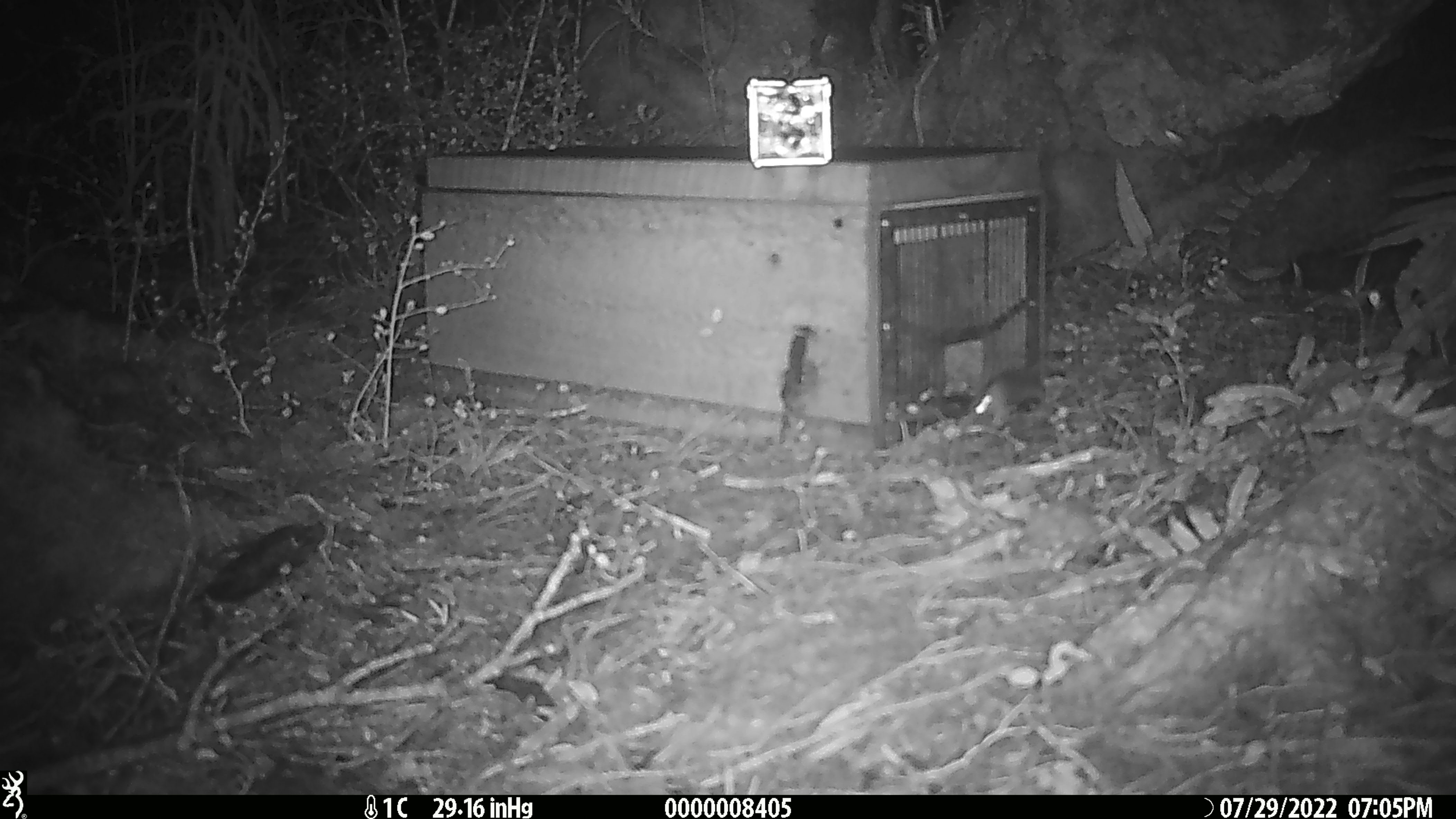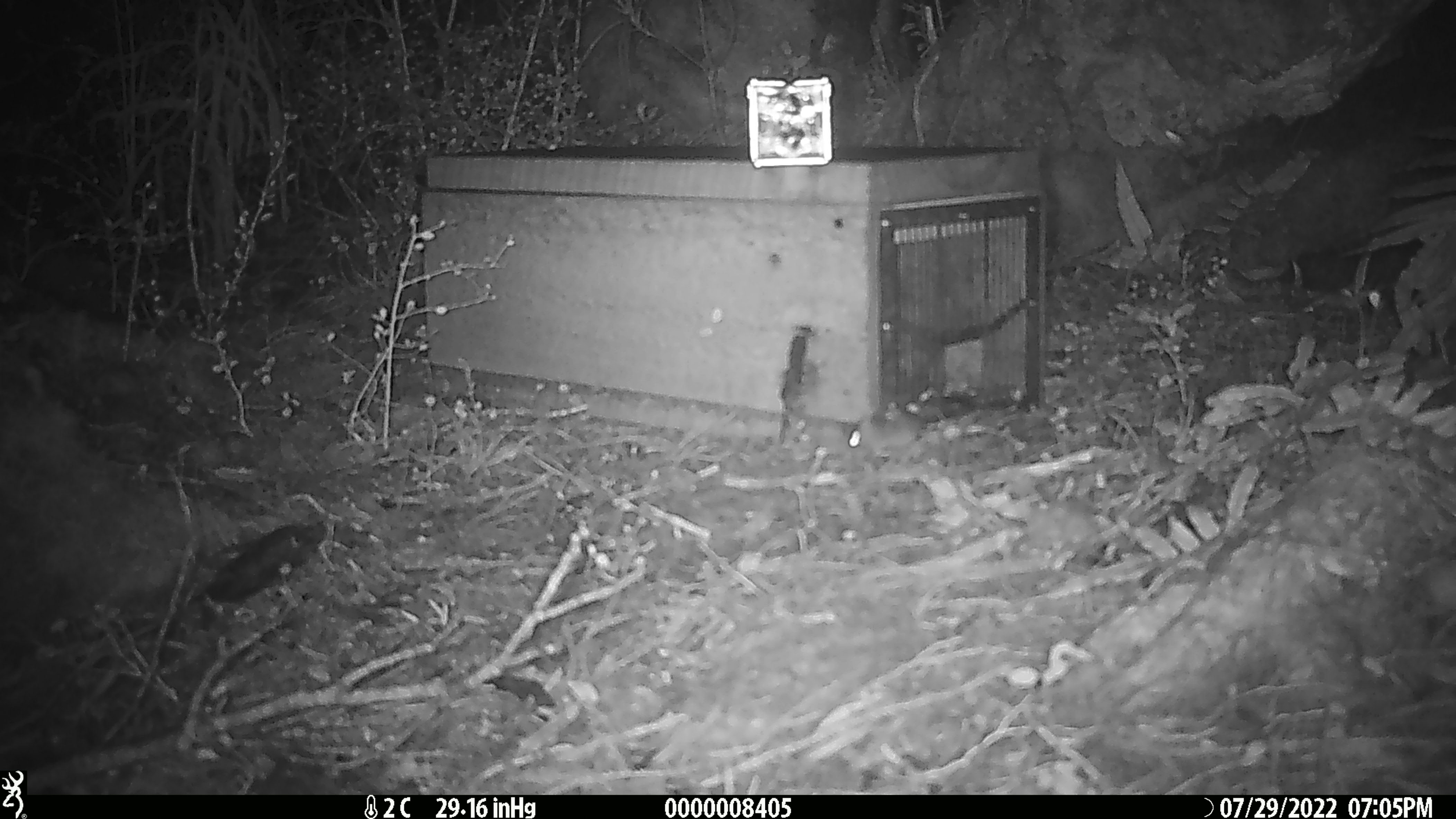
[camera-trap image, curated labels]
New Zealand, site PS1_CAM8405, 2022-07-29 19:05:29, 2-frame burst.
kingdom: Animalia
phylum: Chordata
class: Mammalia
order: Rodentia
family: Muridae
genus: Mus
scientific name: Mus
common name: mouse